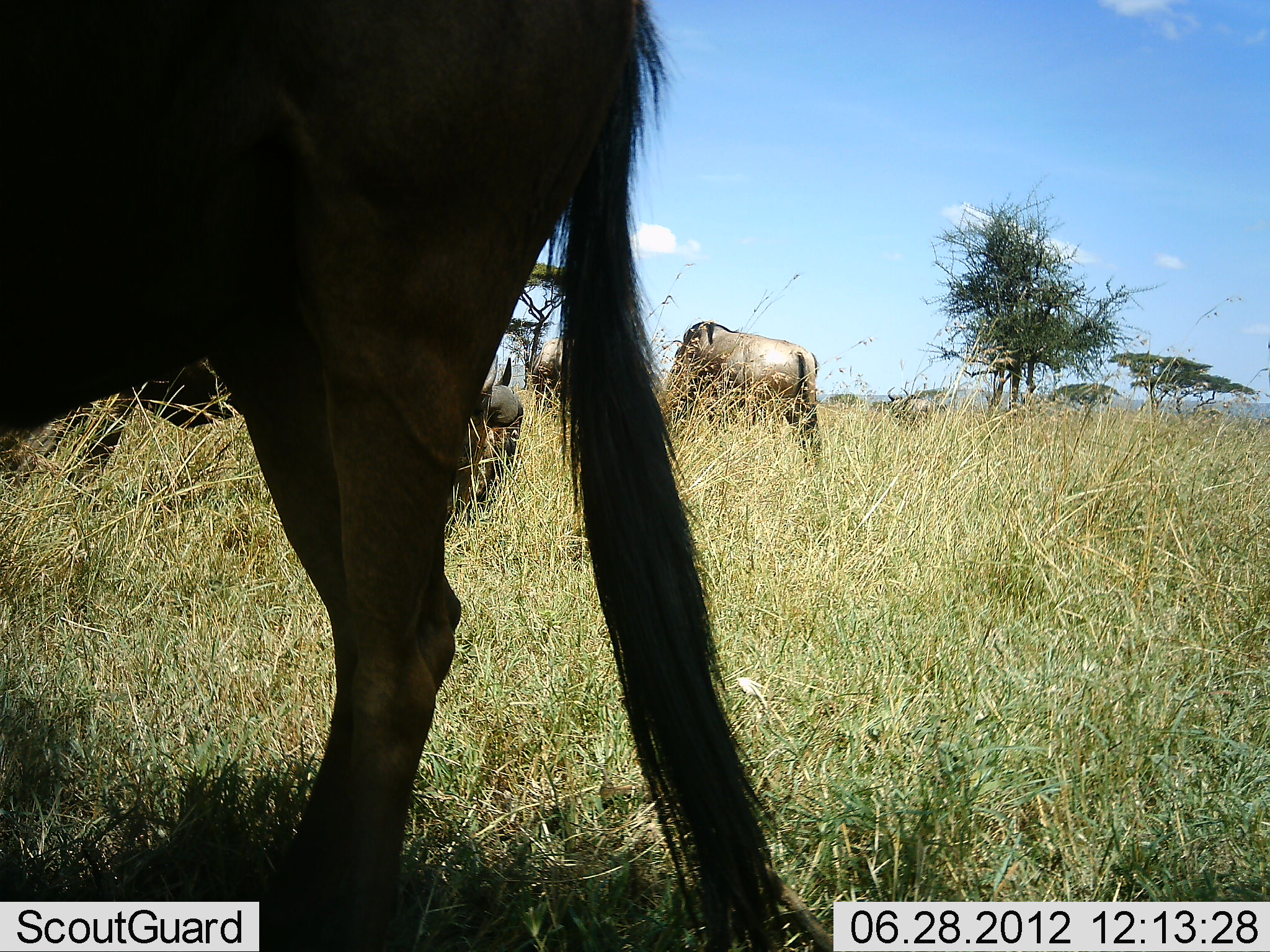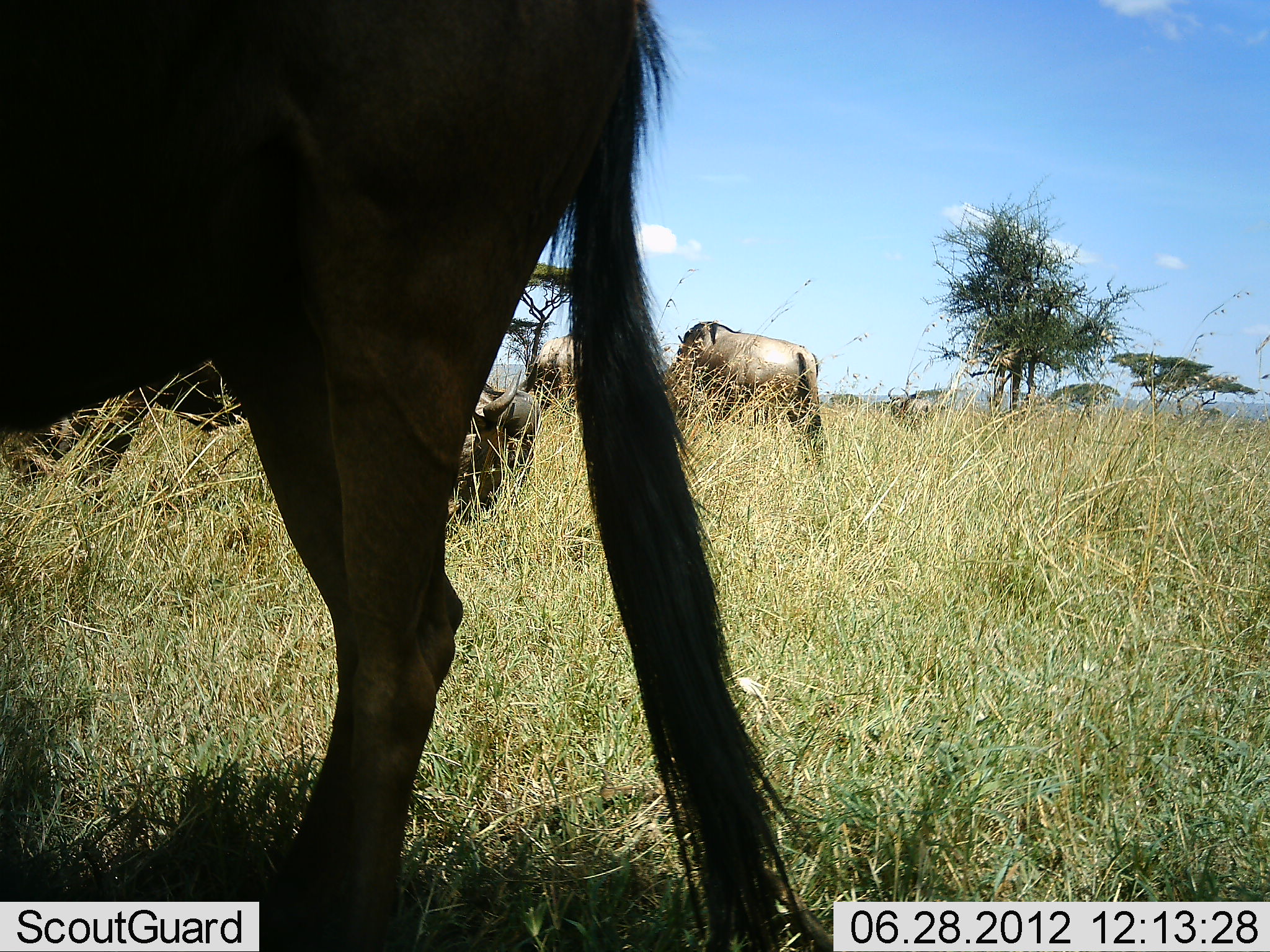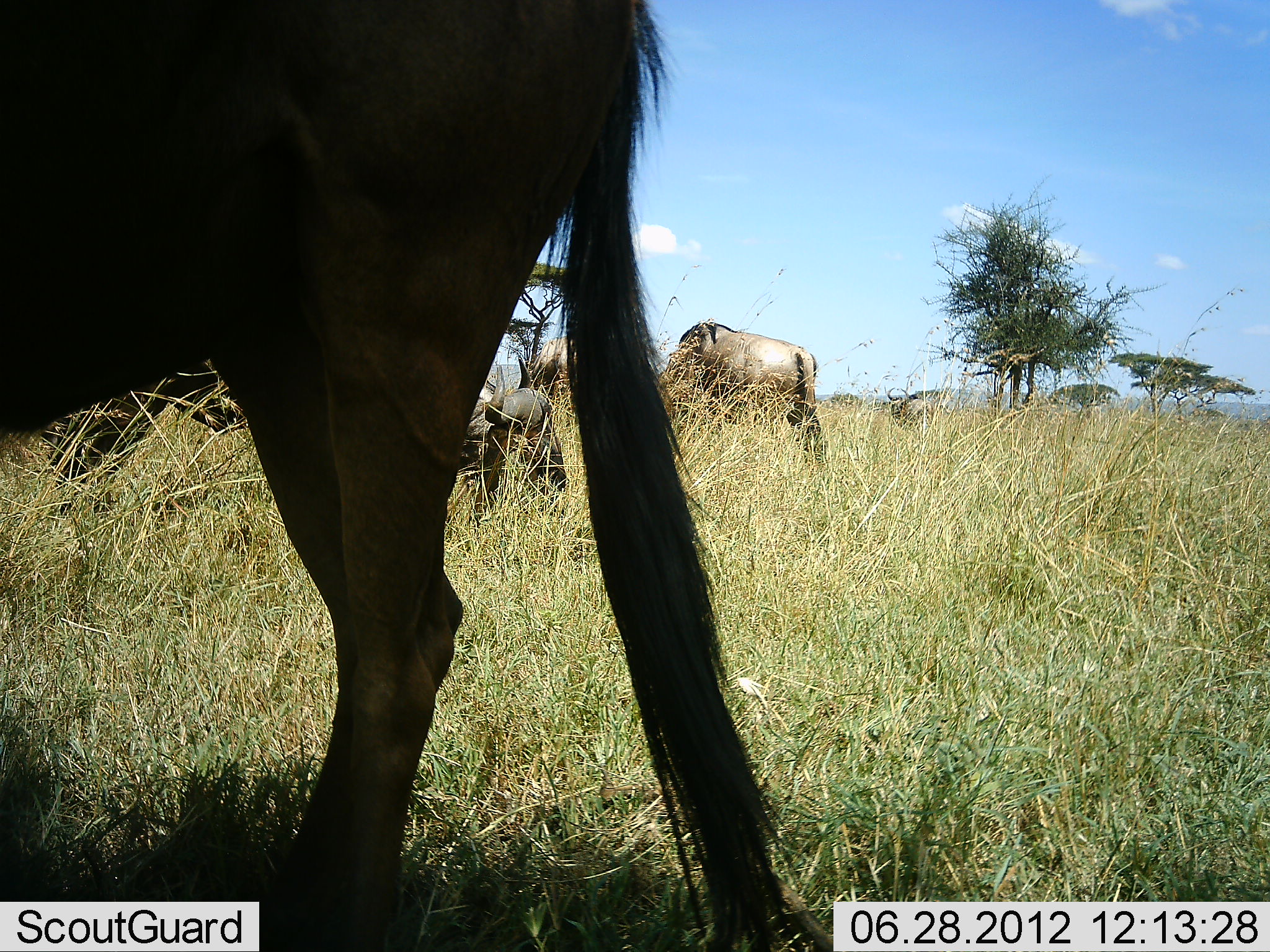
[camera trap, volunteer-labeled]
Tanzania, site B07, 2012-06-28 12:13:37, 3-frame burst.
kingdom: Animalia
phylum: Chordata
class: Mammalia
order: Artiodactyla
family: Bovidae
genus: Connochaetes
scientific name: Connochaetes taurinus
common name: blue wildebeest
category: wildebeest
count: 4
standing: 70%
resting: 0%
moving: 10%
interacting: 0%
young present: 0%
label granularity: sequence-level